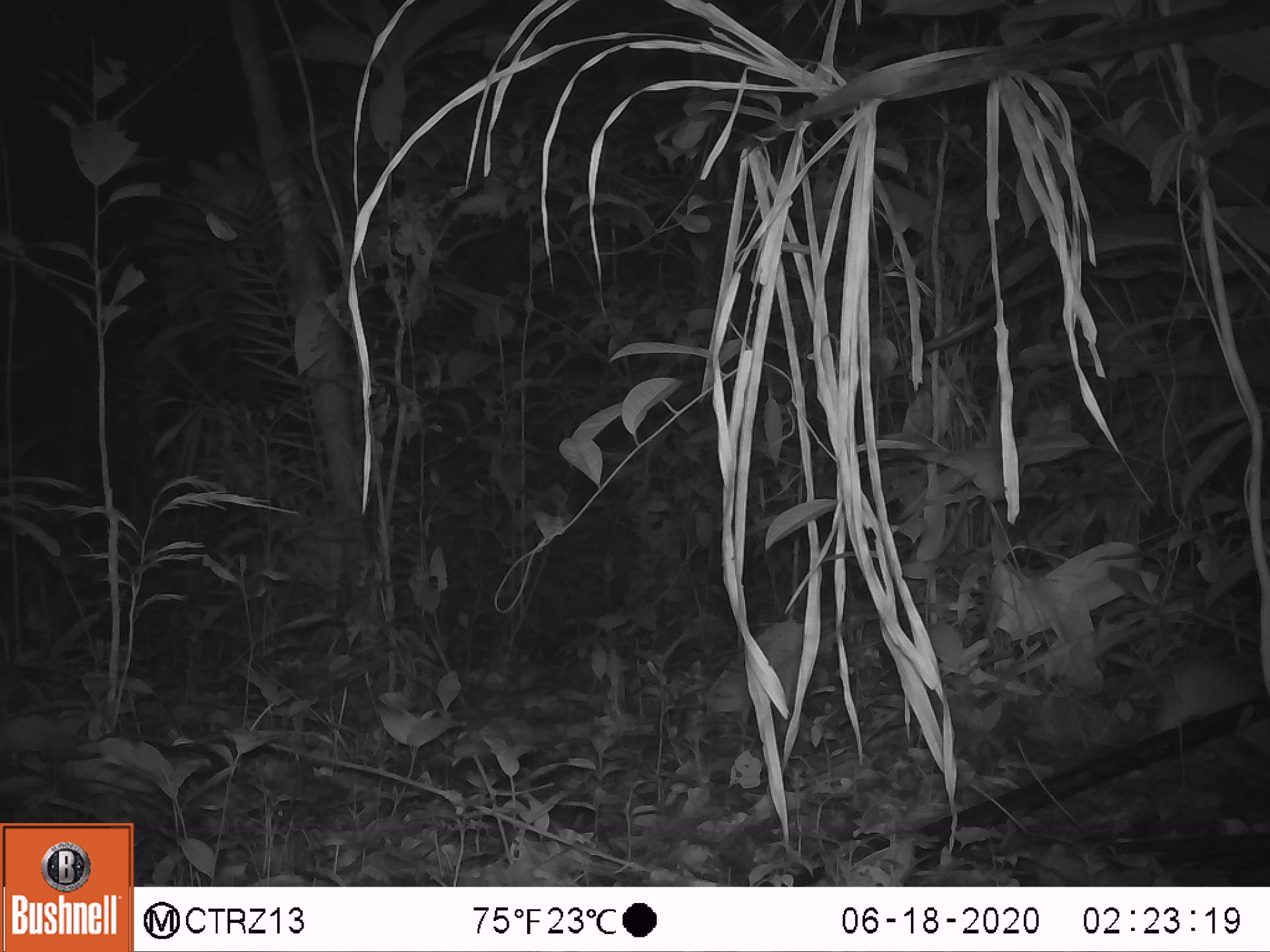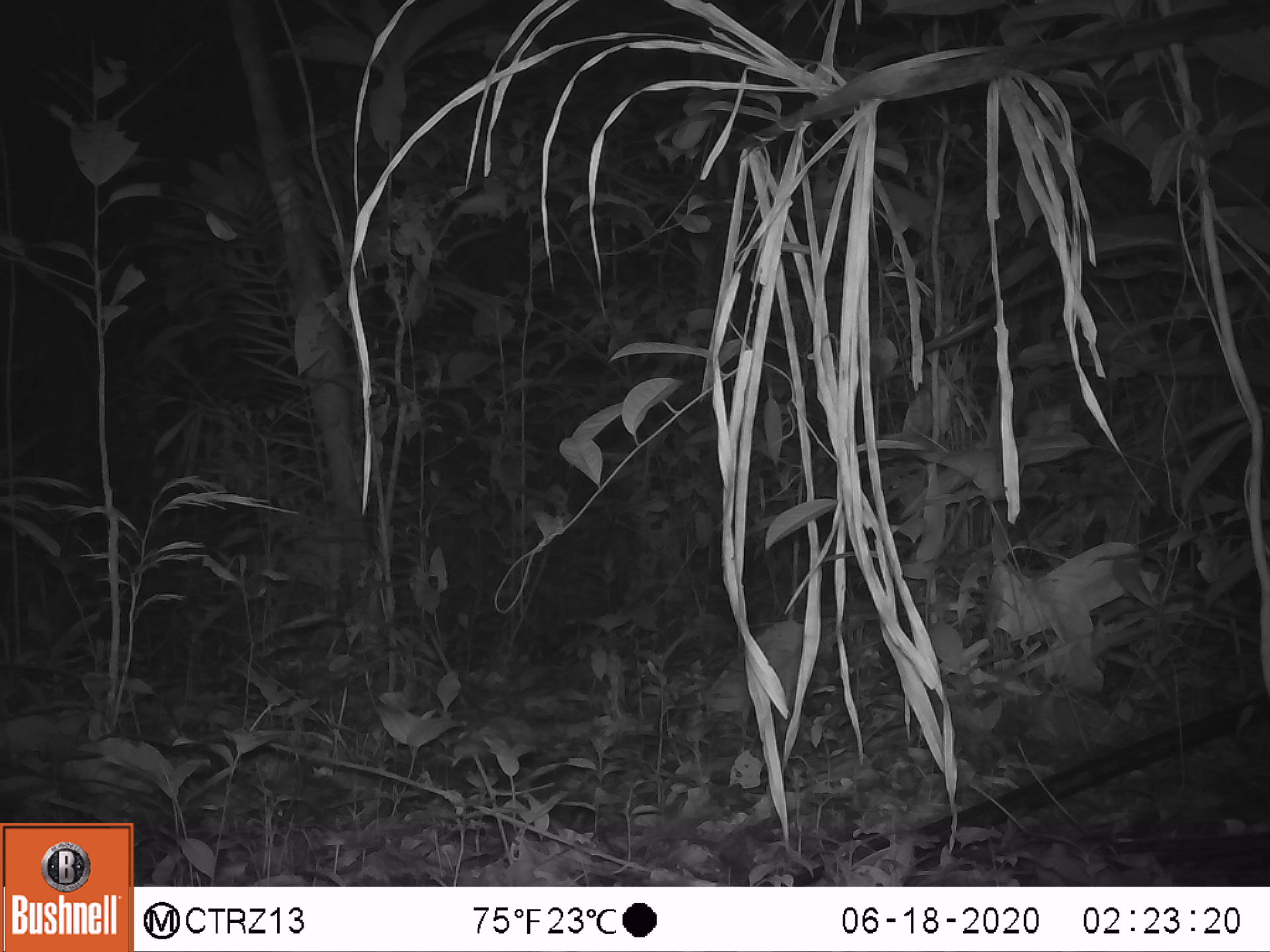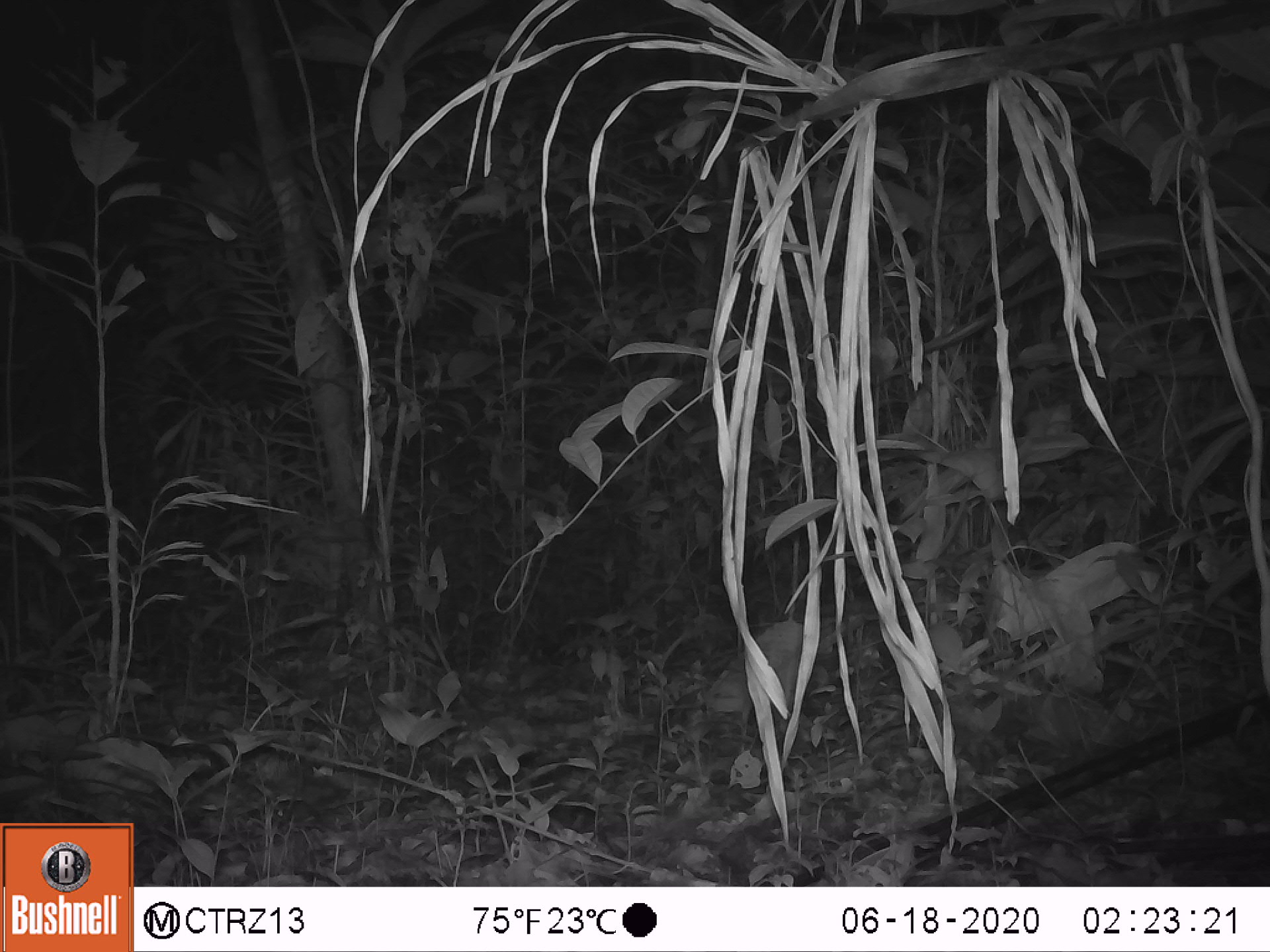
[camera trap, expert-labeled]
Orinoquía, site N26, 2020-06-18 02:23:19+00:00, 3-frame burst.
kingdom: Animalia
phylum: Chordata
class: Mammalia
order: Rodentia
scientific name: Rodentia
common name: rodent